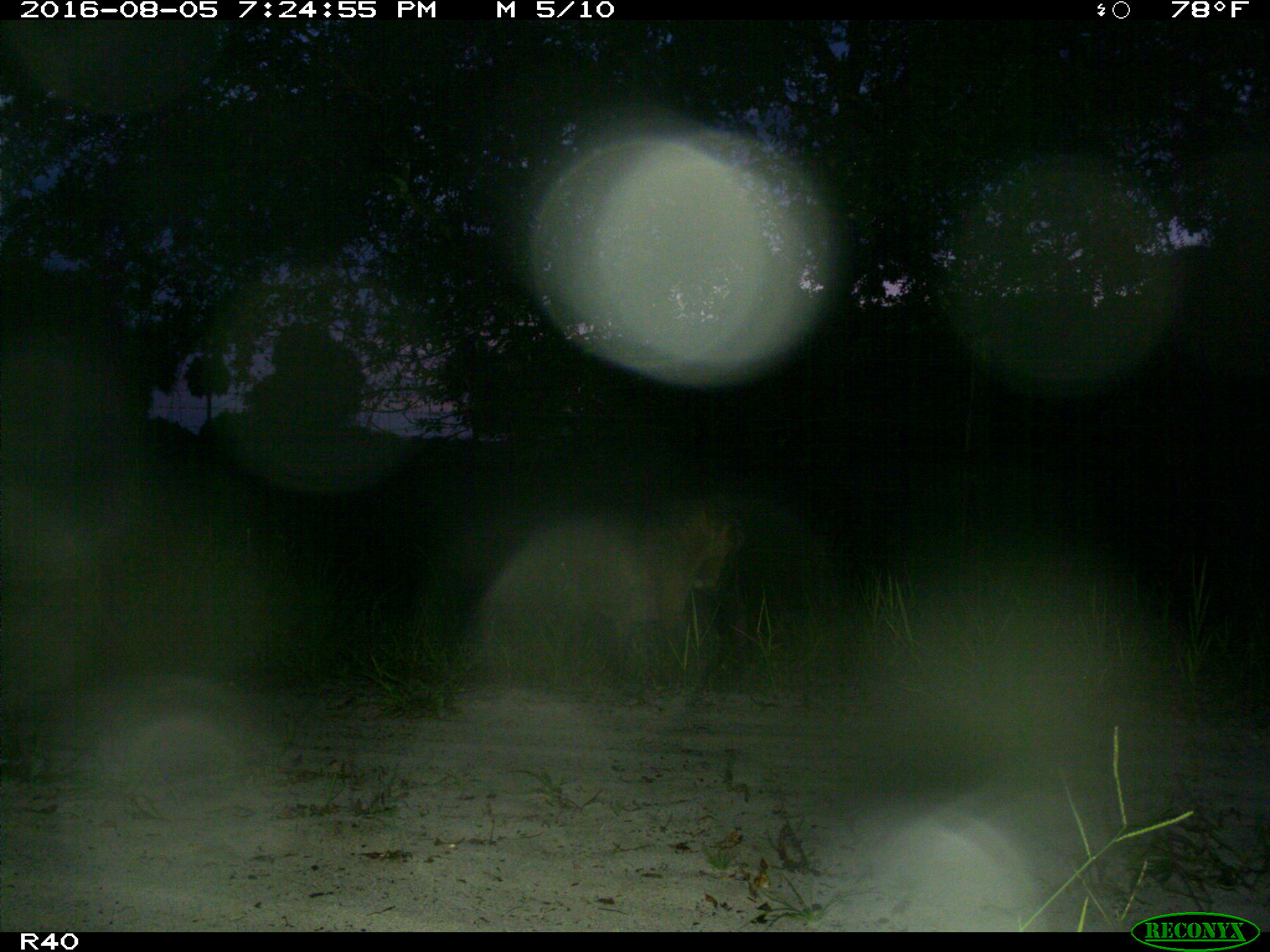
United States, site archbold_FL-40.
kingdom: Animalia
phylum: Chordata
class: Mammalia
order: Artiodactyla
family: Suidae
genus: Sus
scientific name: Sus scrofa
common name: wild boar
Sus scrofa (wild boar).